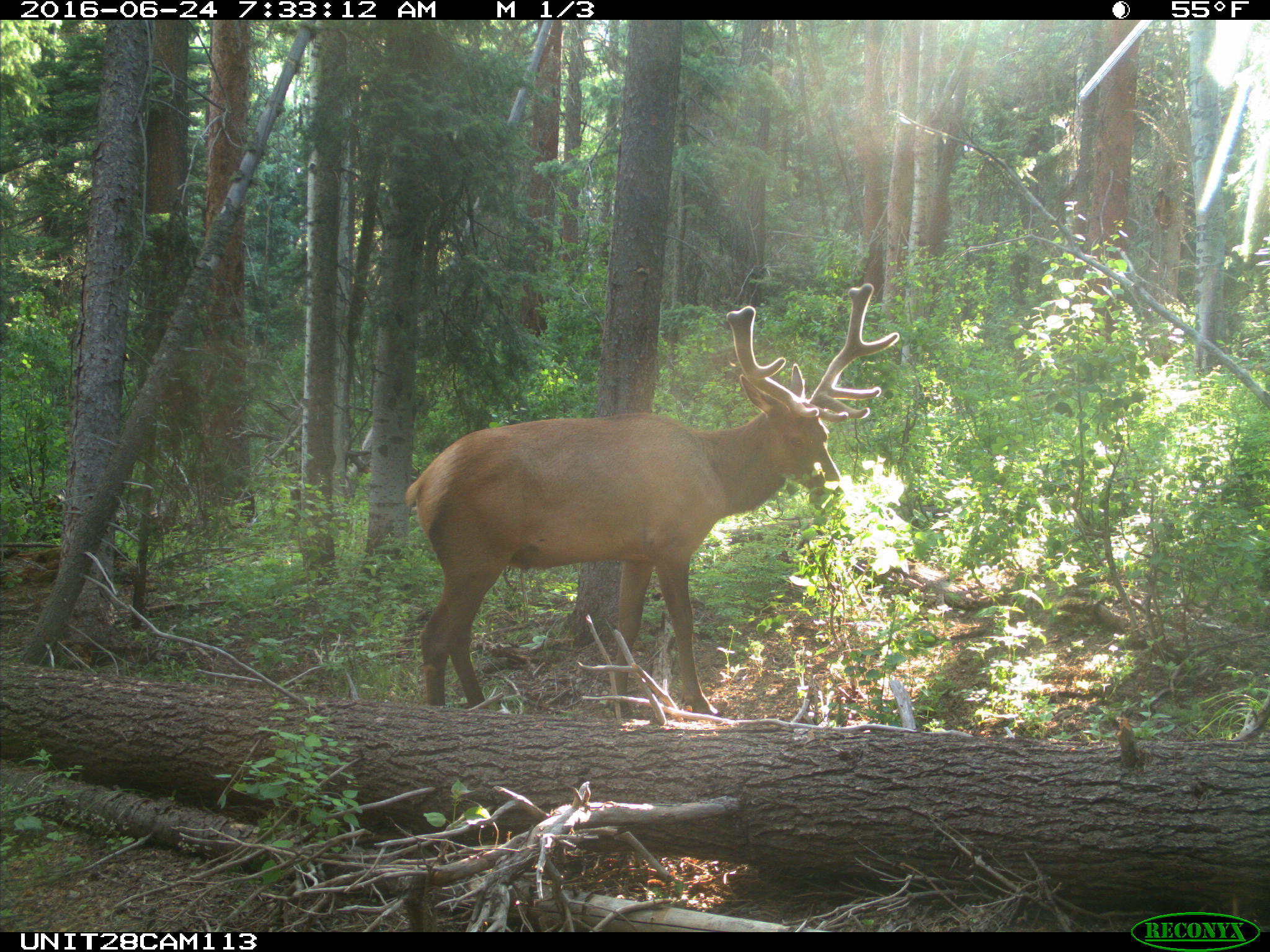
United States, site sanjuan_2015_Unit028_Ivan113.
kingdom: Animalia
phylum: Chordata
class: Mammalia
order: Artiodactyla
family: Cervidae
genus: Cervus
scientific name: Cervus elaphus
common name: red deer